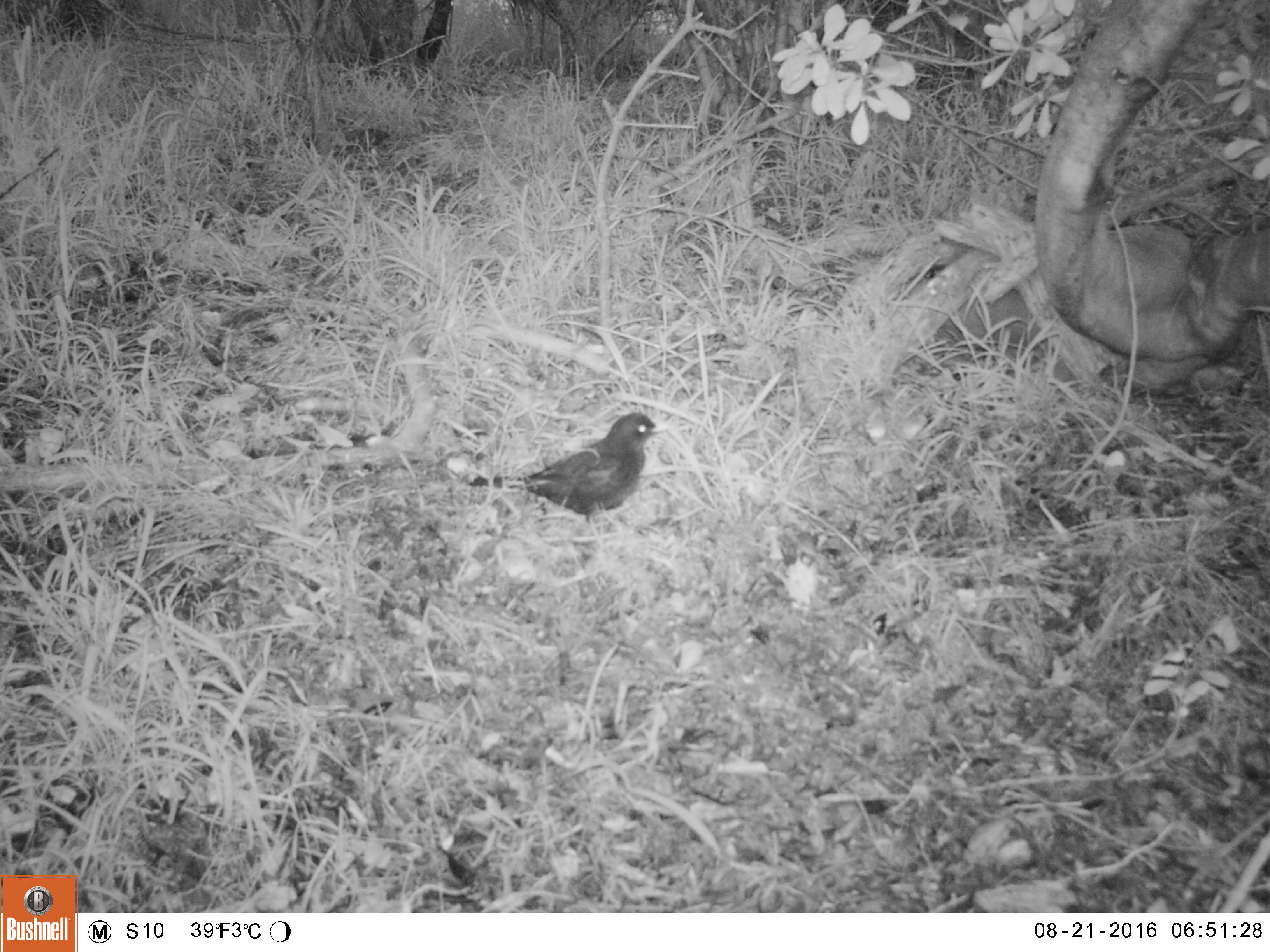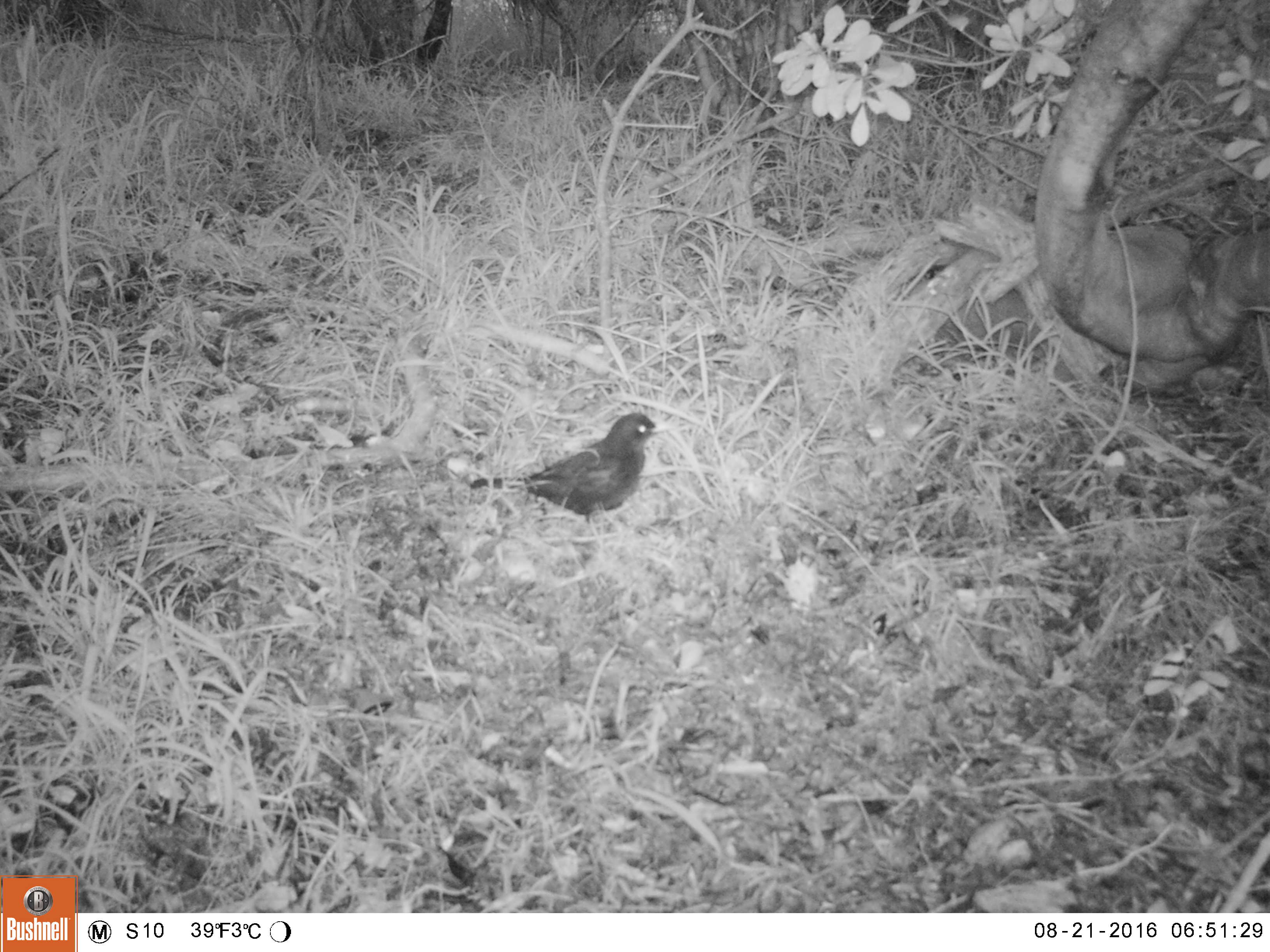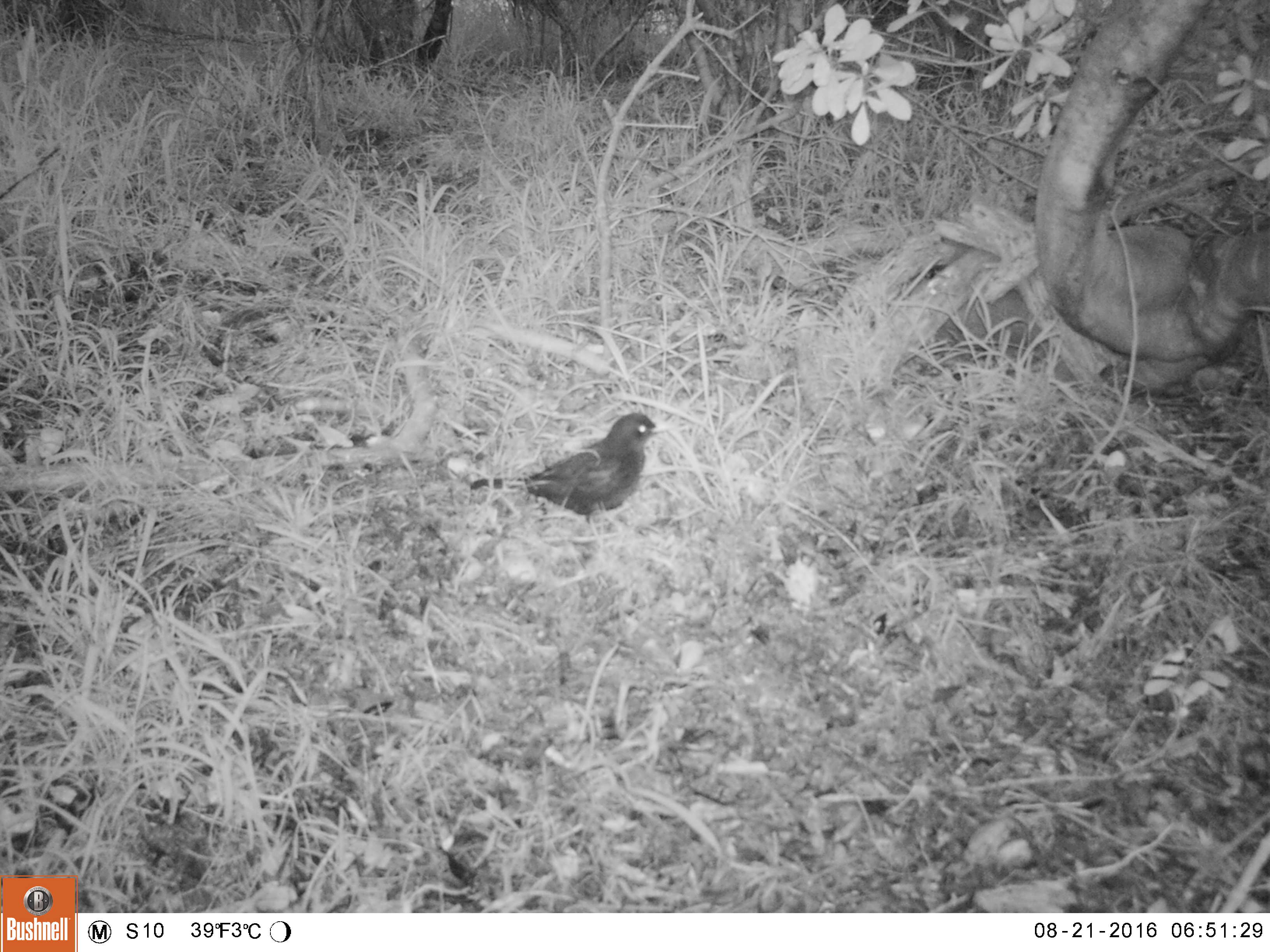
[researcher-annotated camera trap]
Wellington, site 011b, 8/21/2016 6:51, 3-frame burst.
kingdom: Animalia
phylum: Chordata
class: Aves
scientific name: Aves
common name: bird